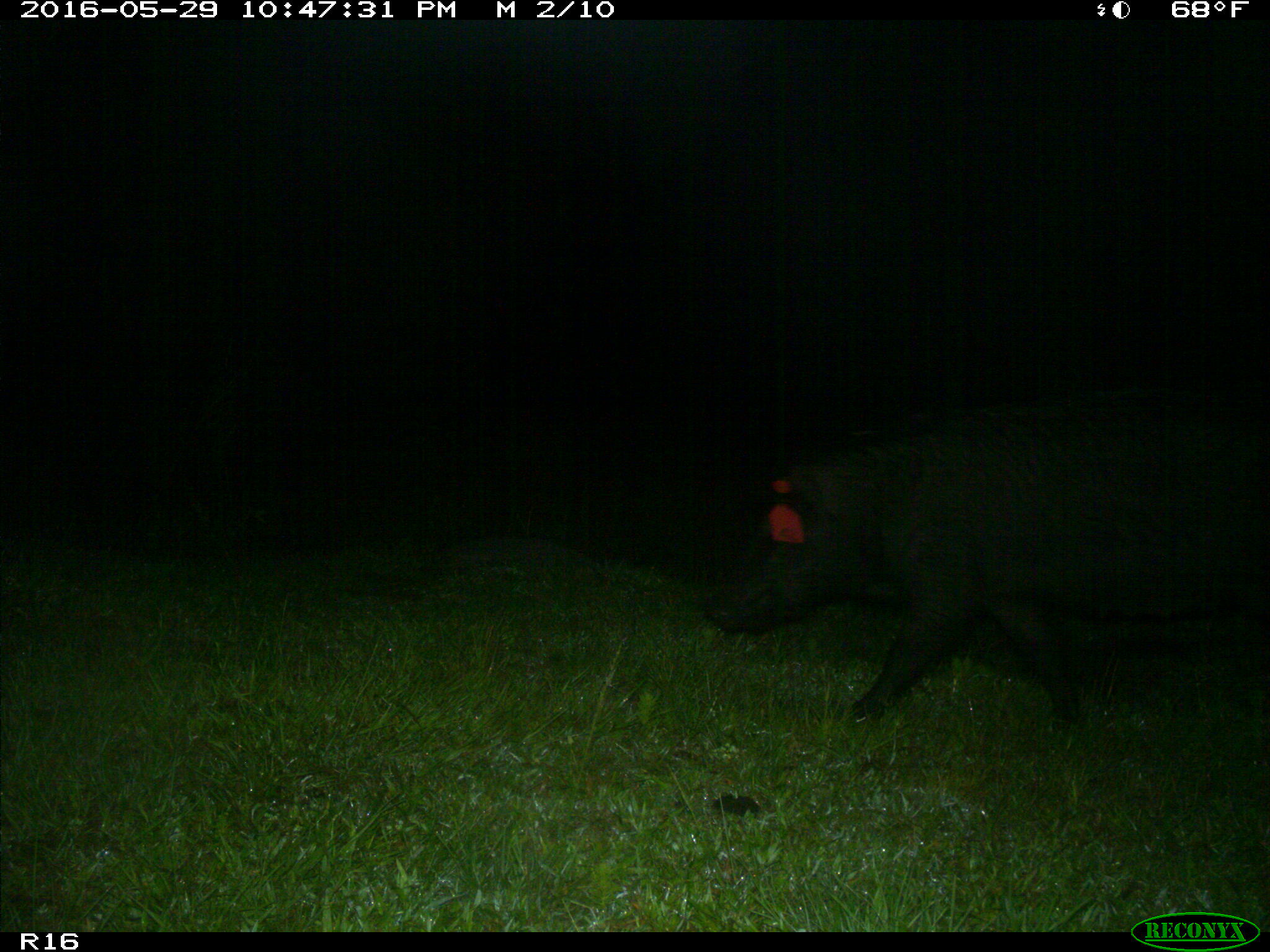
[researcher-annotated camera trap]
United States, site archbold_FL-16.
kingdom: Animalia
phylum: Chordata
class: Mammalia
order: Artiodactyla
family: Suidae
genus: Sus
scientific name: Sus scrofa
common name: wild boar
Sus scrofa (wild boar).